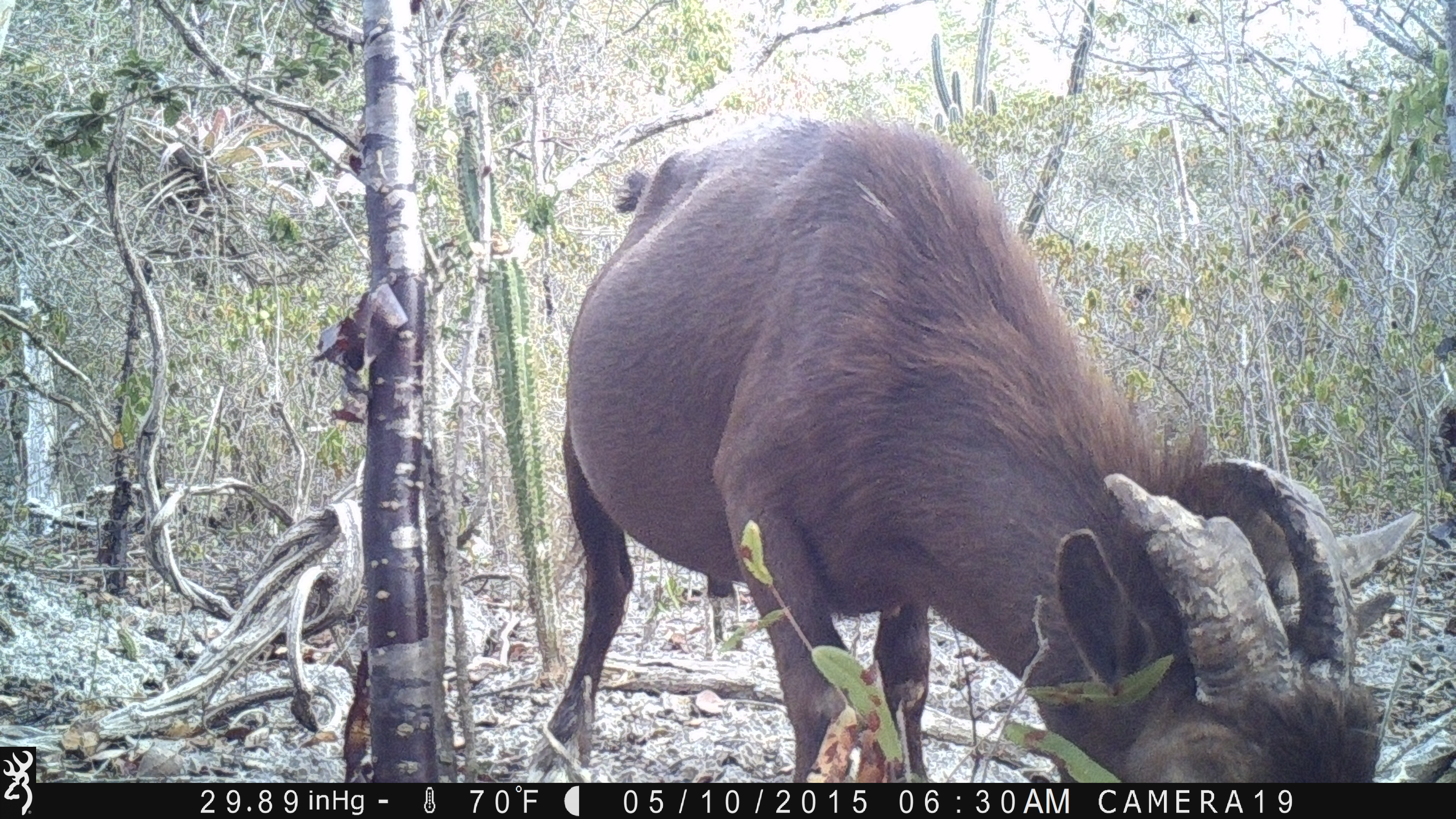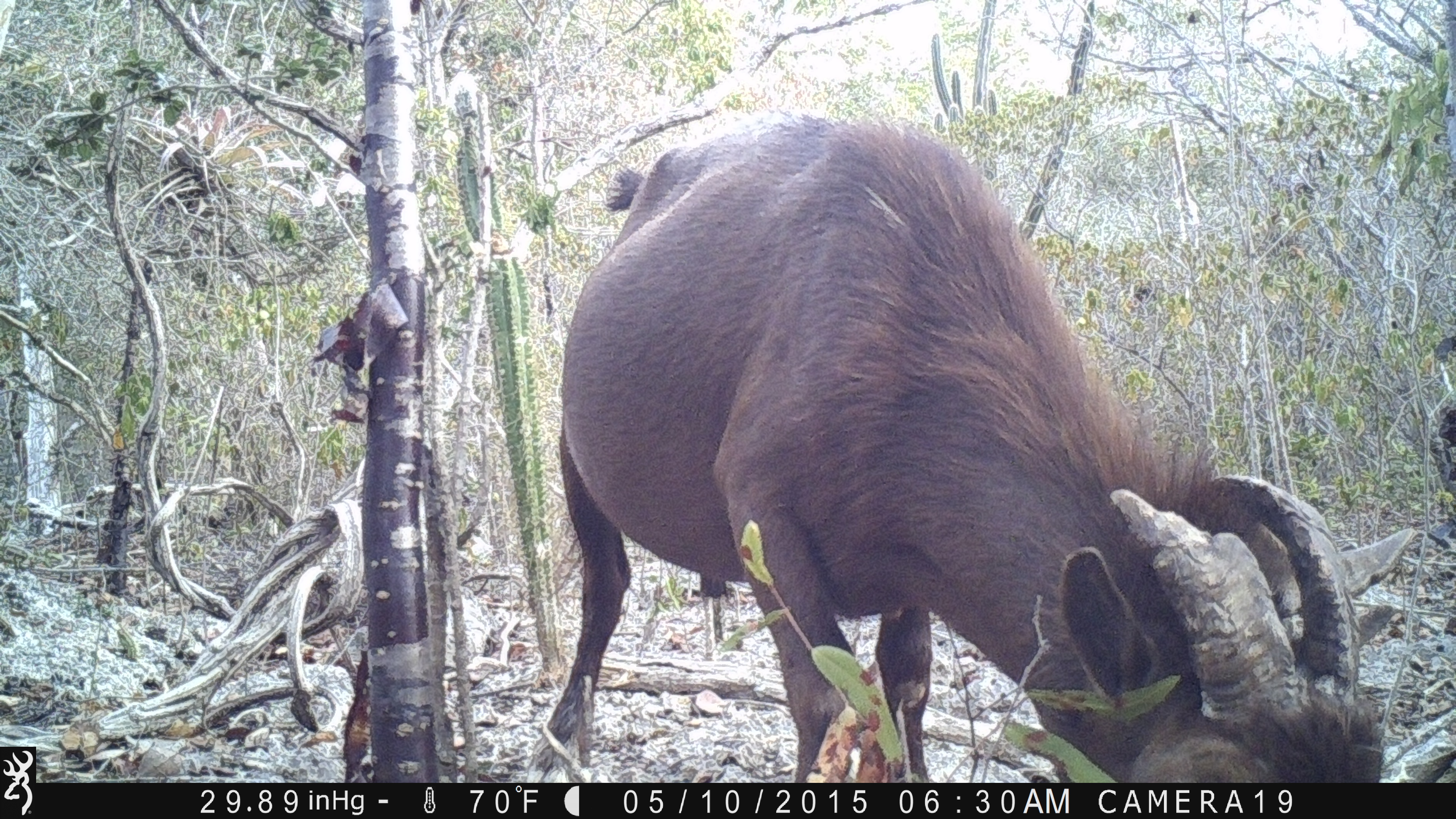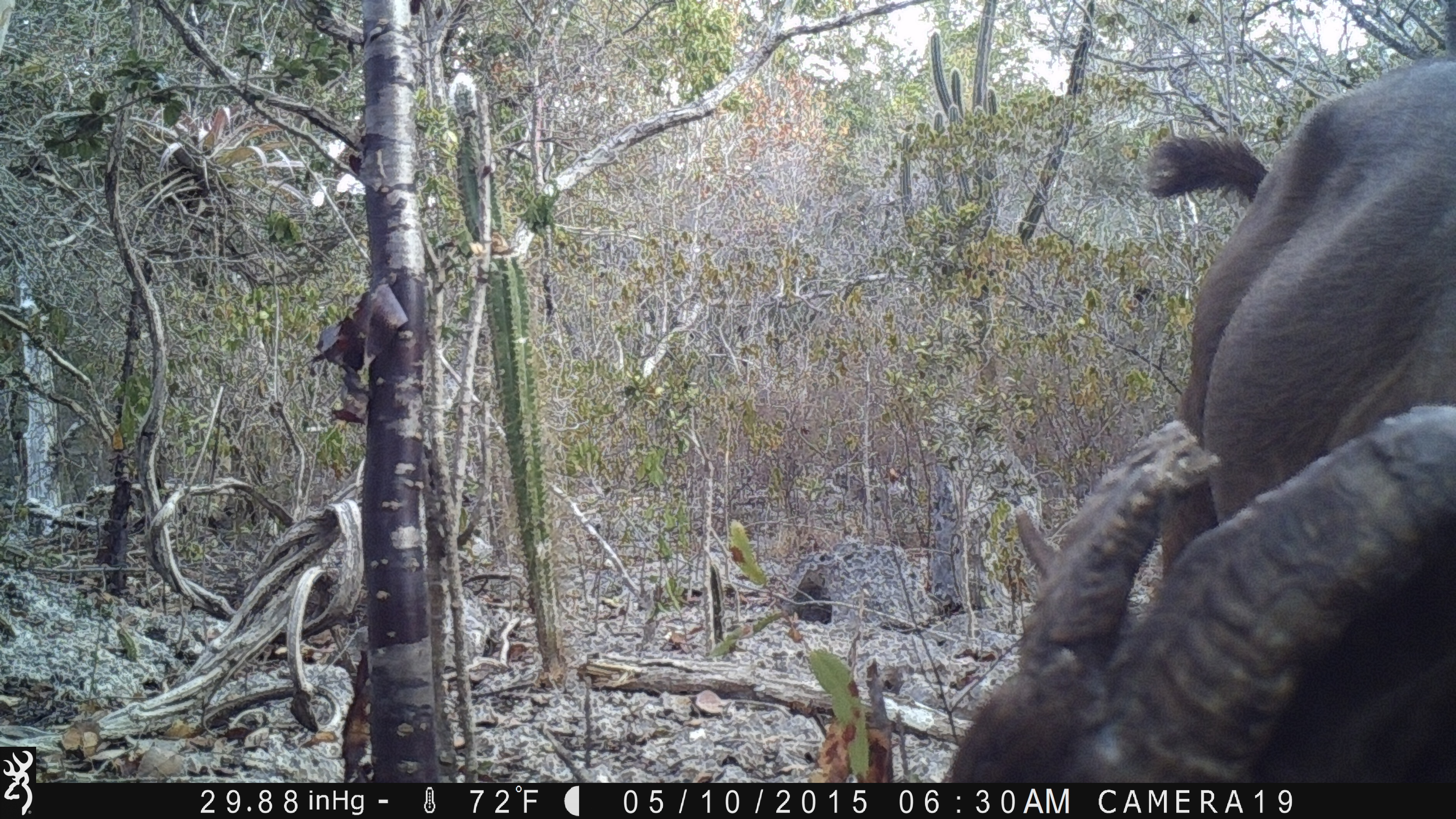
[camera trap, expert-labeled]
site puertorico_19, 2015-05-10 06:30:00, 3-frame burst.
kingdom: Animalia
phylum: Chordata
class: Mammalia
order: Artiodactyla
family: Bovidae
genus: Capra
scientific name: Capra hircus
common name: goat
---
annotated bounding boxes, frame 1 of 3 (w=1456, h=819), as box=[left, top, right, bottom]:
goat: box=[539, 116, 1393, 788]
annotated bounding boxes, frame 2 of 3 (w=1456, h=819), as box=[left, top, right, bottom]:
goat: box=[537, 115, 1363, 792]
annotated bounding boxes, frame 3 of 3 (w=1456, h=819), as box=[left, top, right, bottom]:
goat: box=[955, 56, 1454, 774]